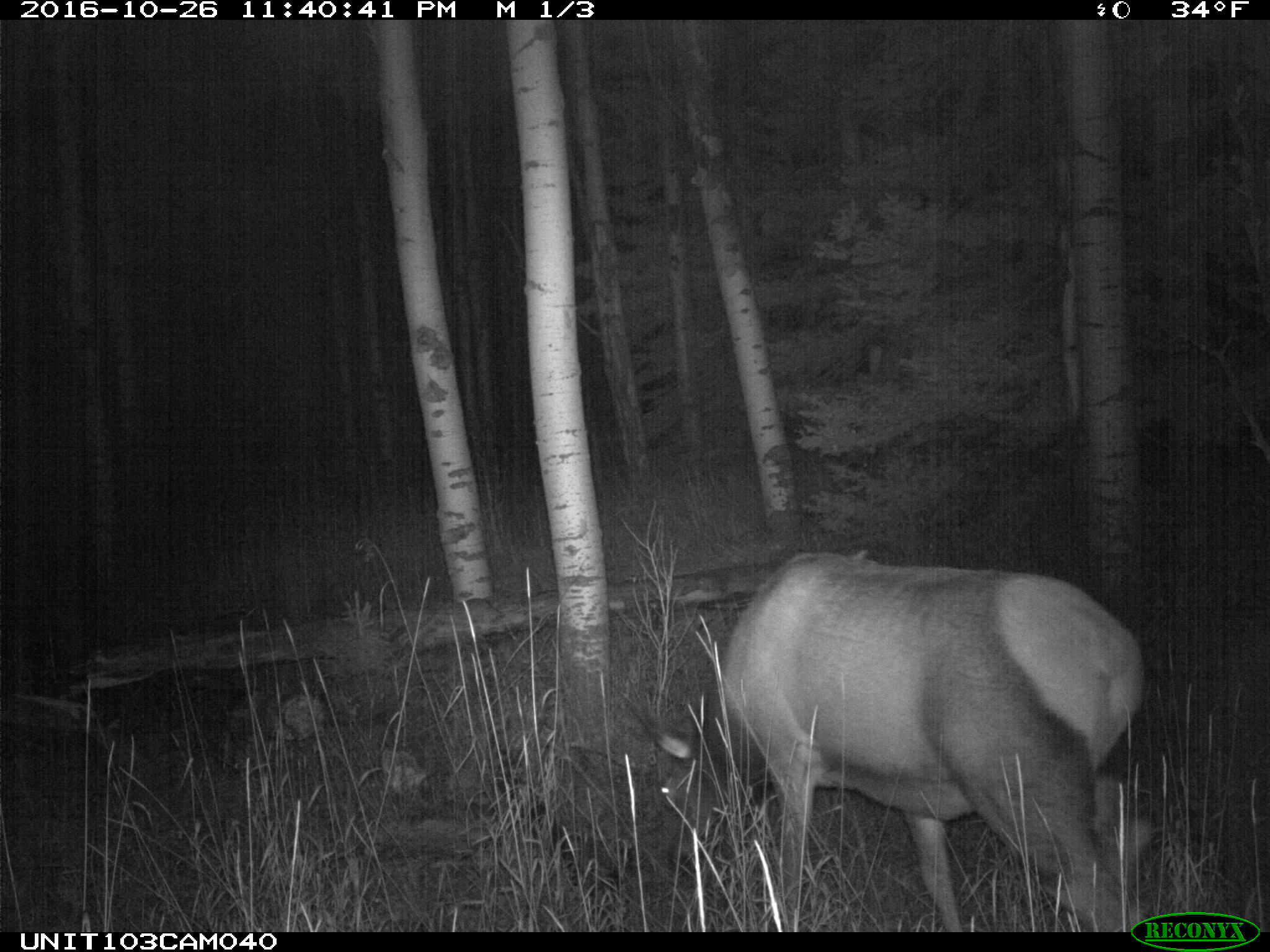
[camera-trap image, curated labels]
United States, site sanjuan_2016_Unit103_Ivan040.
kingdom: Animalia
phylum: Chordata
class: Mammalia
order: Artiodactyla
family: Cervidae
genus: Cervus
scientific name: Cervus elaphus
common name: red deer